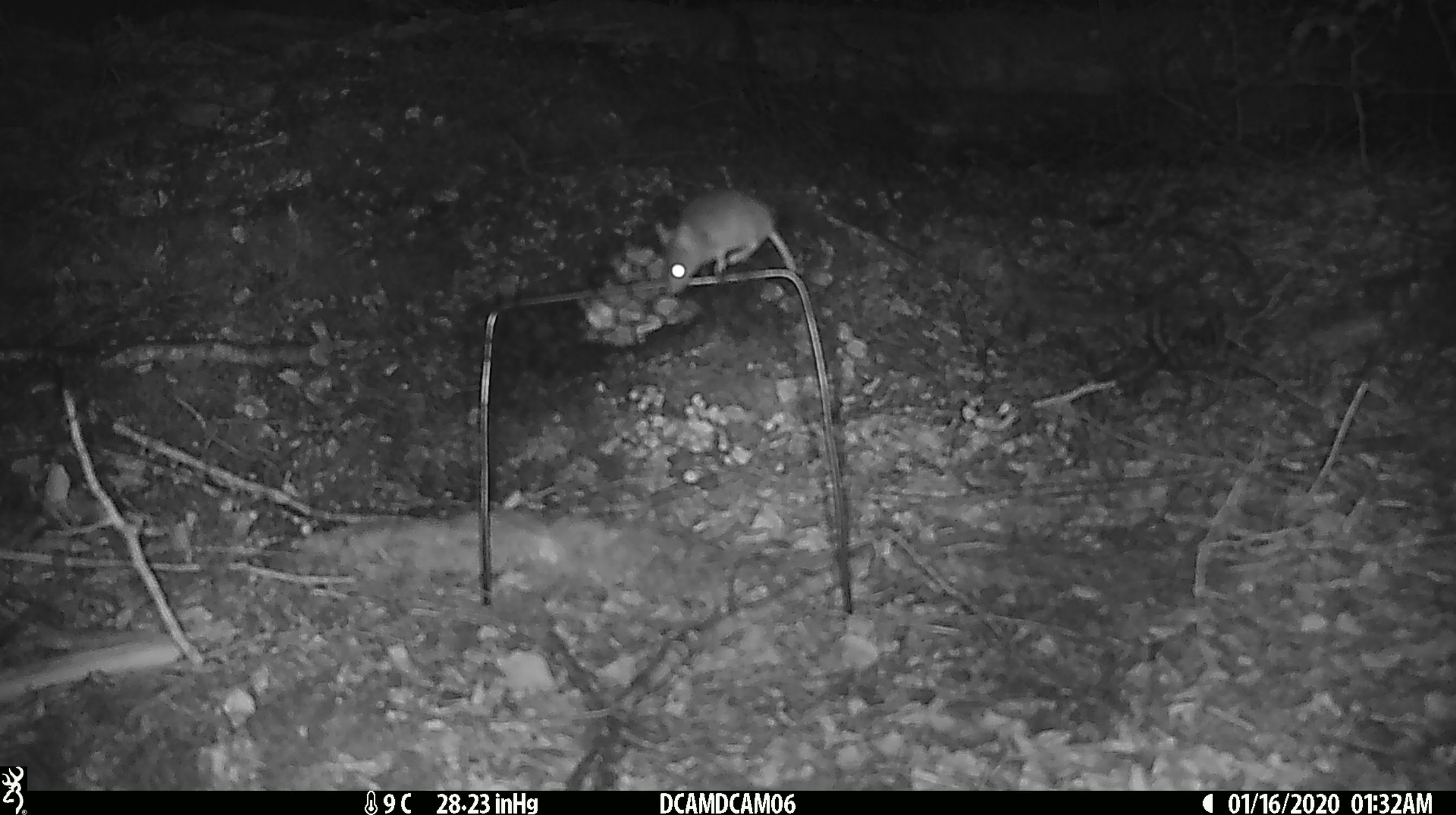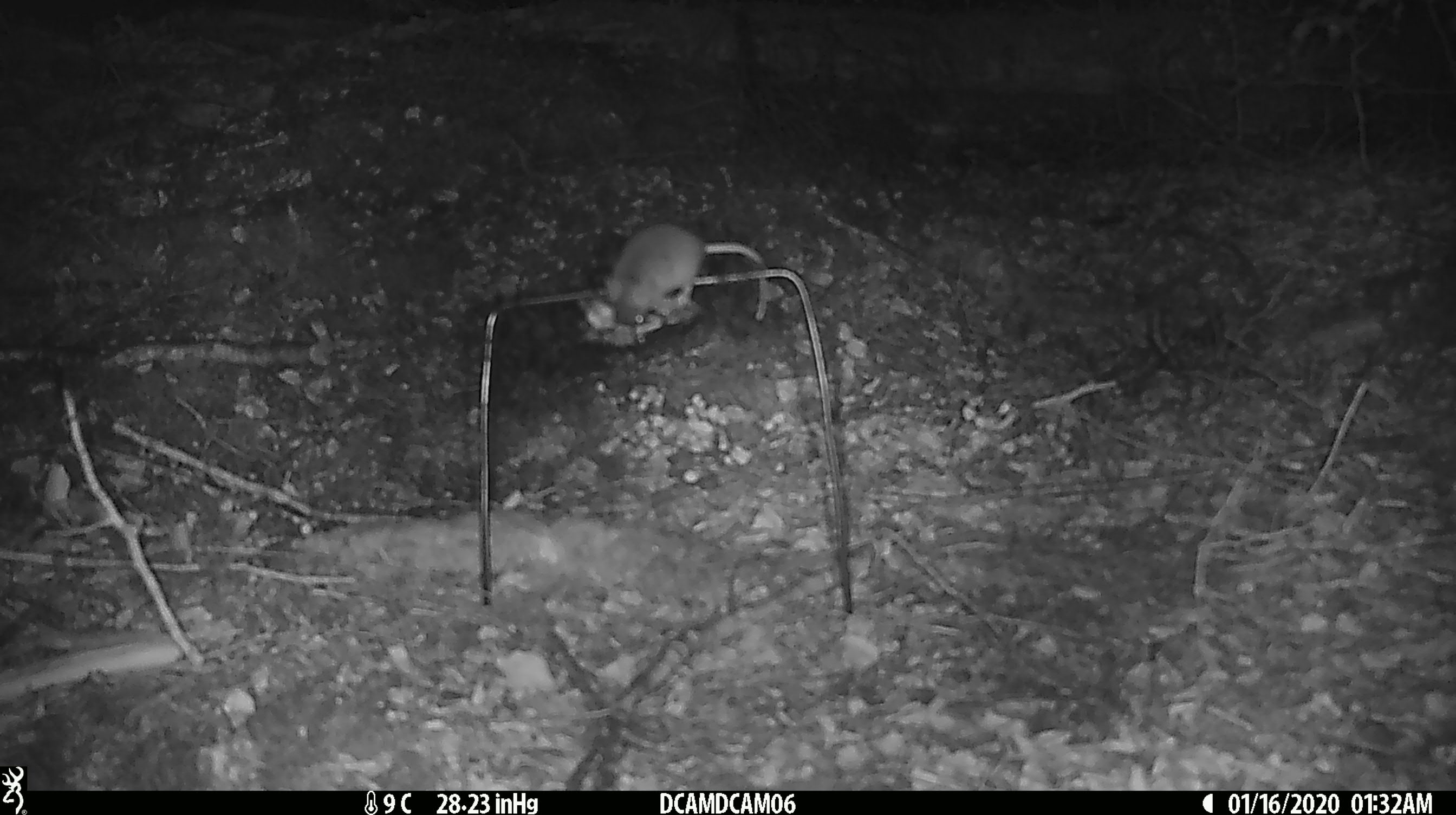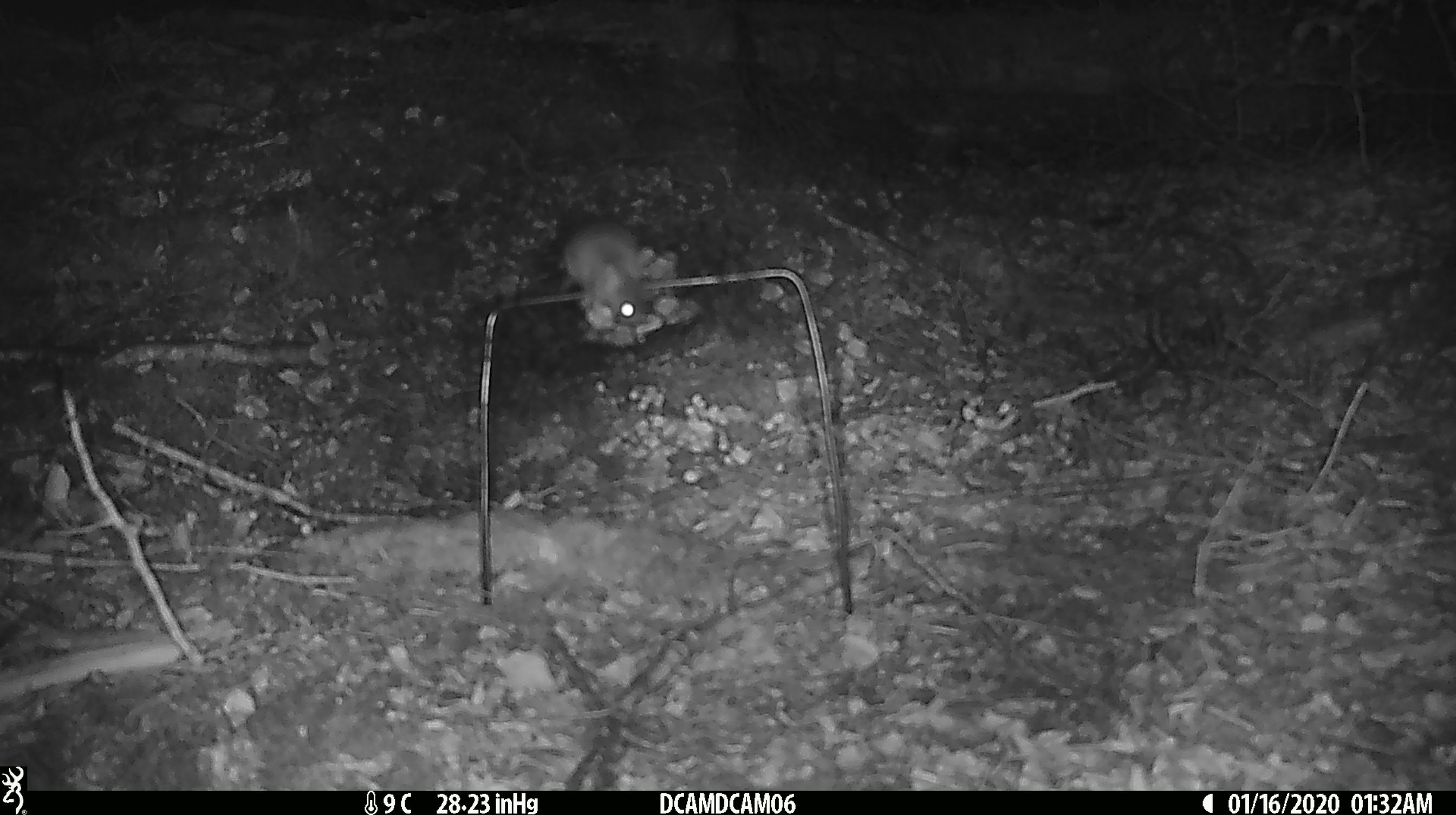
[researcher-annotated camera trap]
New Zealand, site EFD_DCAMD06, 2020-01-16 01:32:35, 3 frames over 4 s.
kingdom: Animalia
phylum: Chordata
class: Mammalia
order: Rodentia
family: Muridae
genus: Mus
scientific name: Mus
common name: mouse